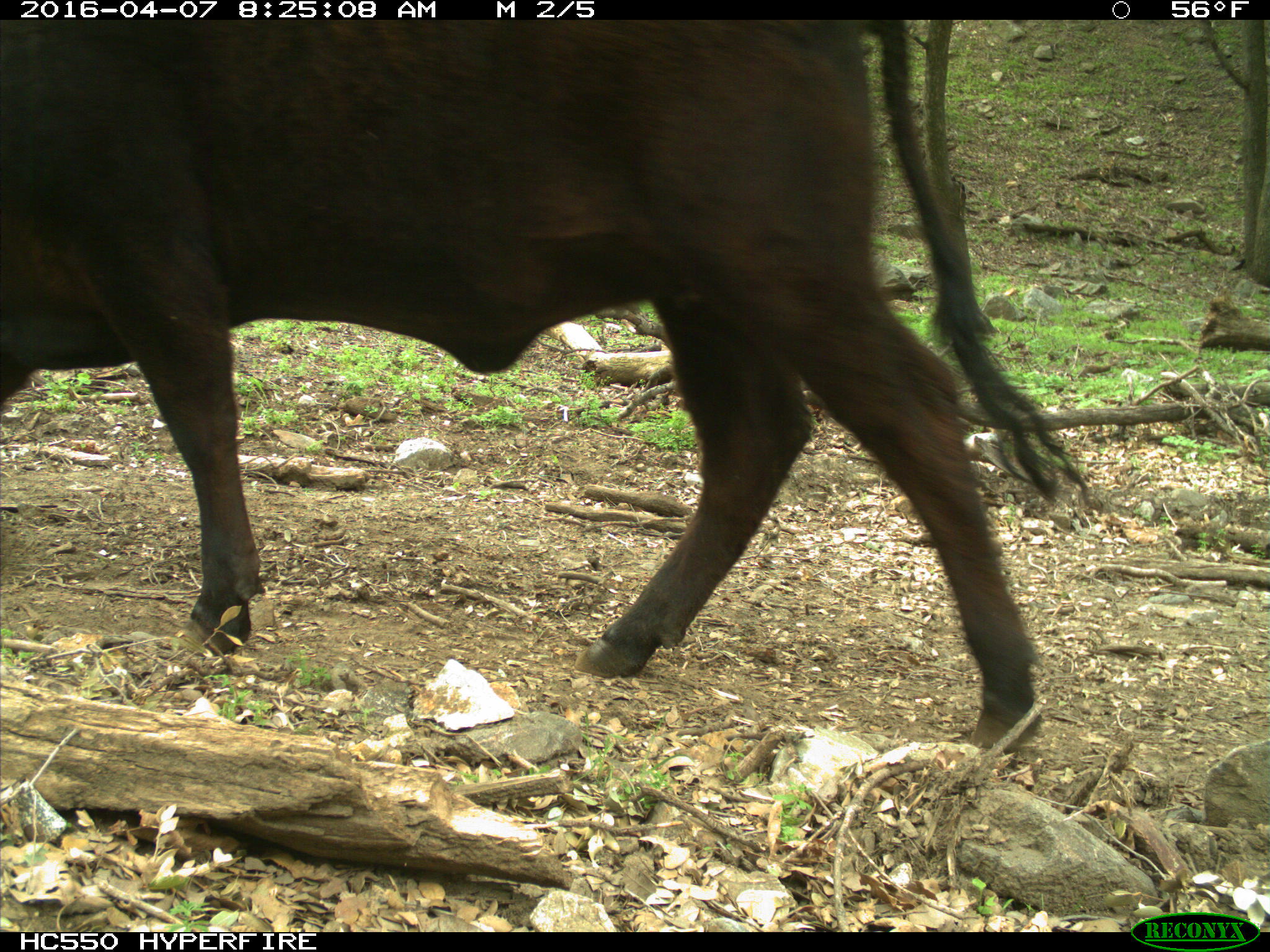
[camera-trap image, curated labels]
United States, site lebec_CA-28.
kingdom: Animalia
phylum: Chordata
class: Mammalia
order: Artiodactyla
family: Bovidae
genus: Bos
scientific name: Bos taurus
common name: domestic cow